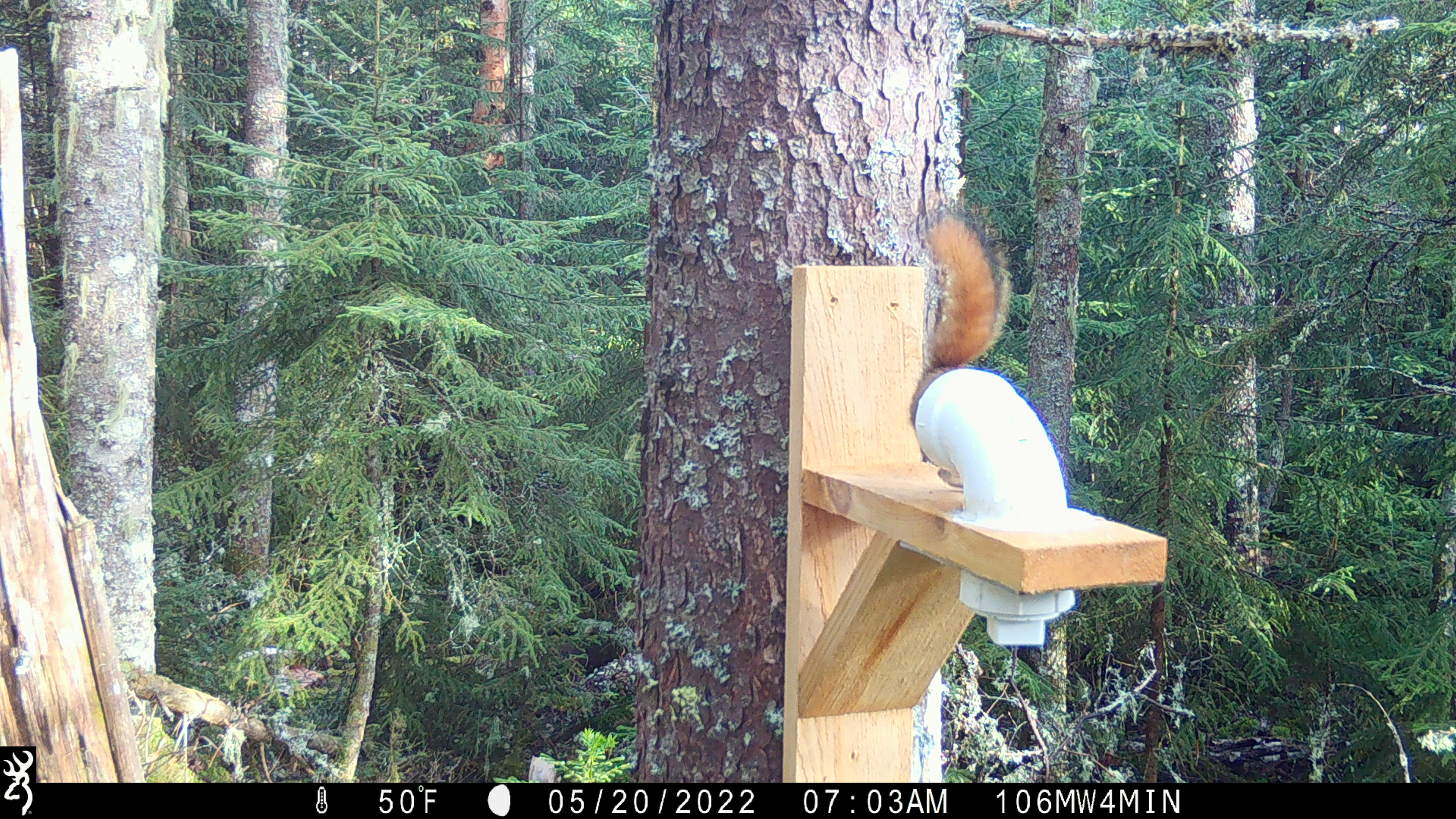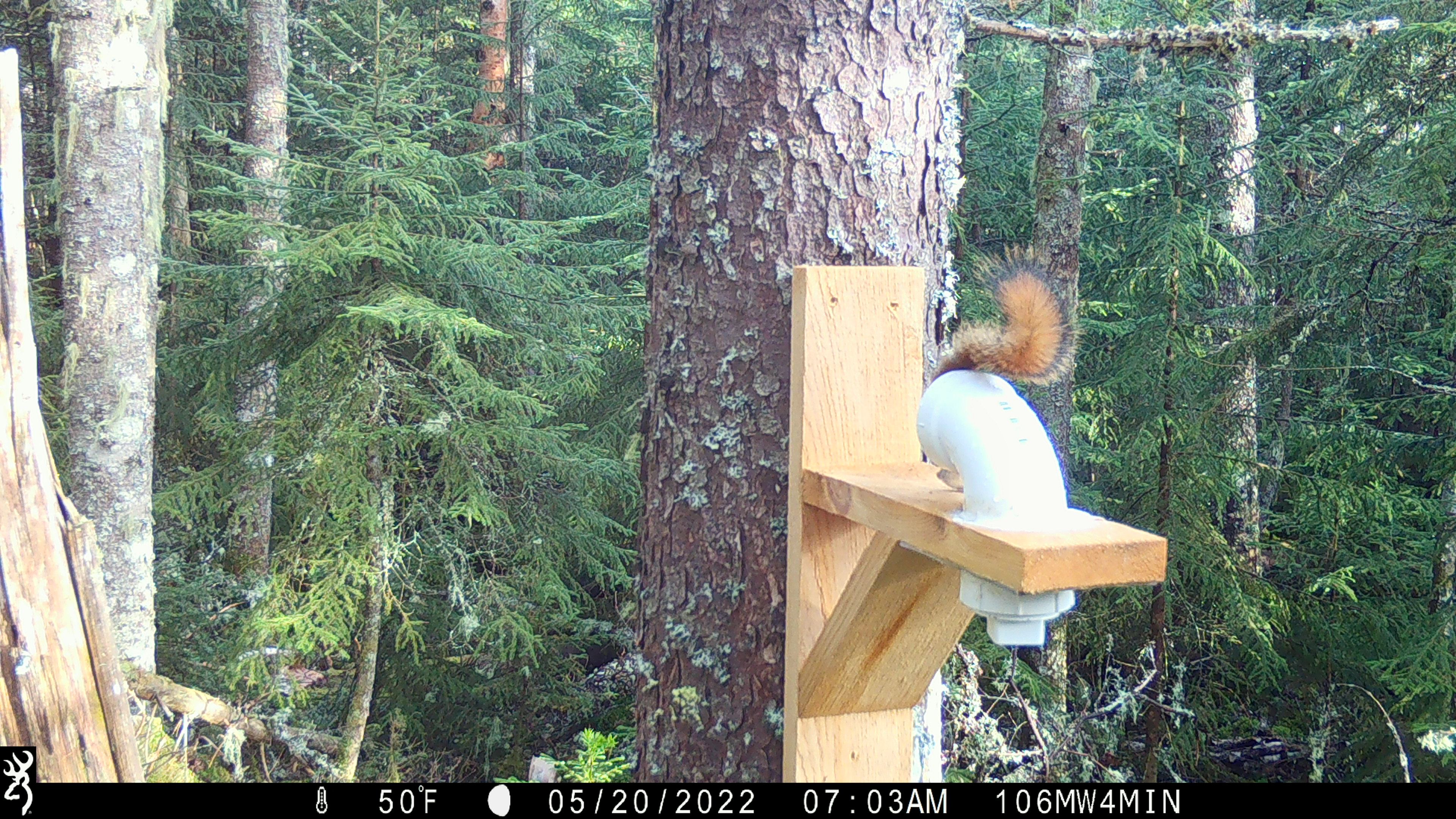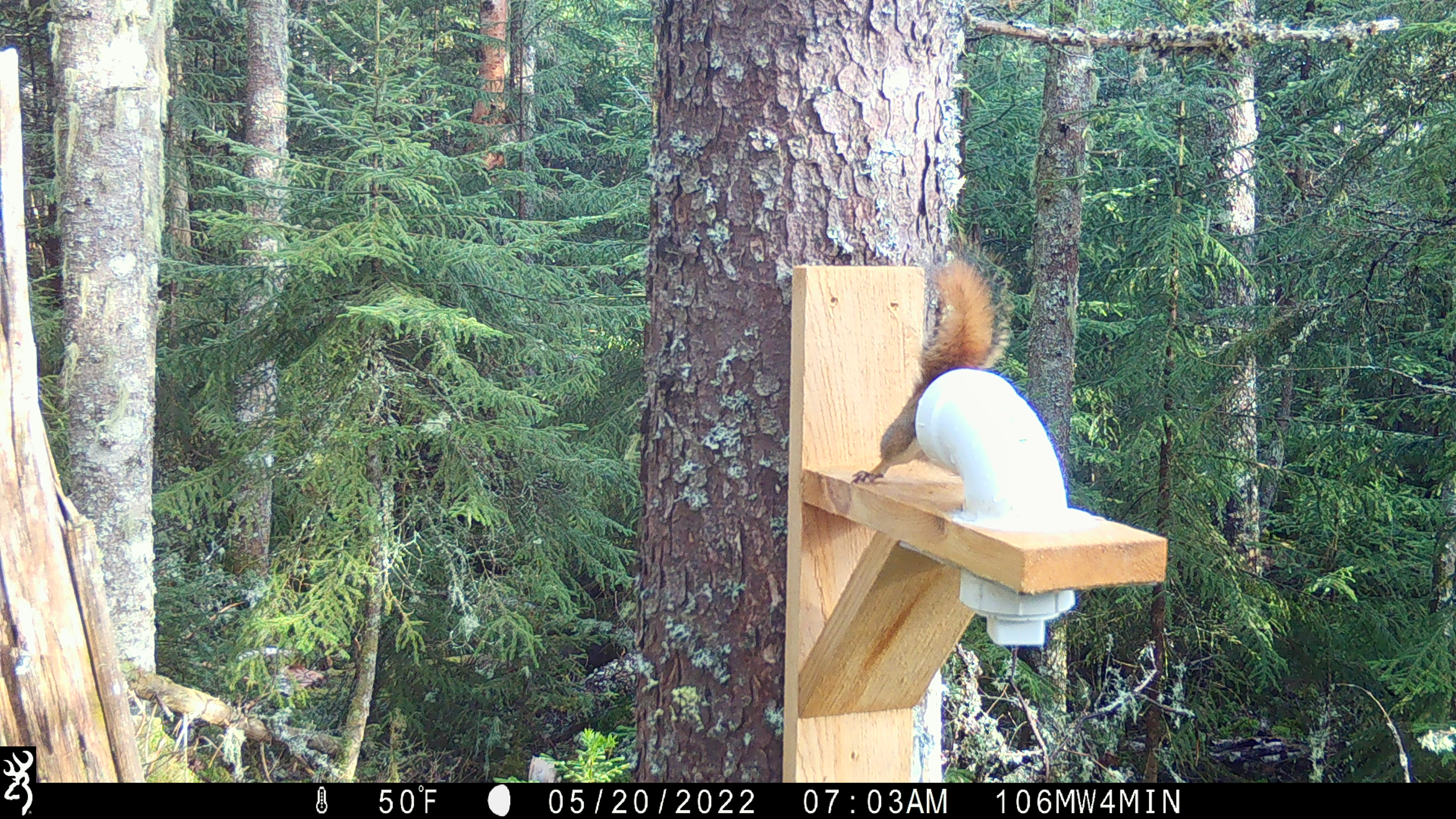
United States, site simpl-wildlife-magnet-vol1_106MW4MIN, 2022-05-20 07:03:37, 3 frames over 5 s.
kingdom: Animalia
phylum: Chordata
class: Mammalia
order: Rodentia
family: Sciuridae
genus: Tamiasciurus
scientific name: Tamiasciurus hudsonicus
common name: red squirrel